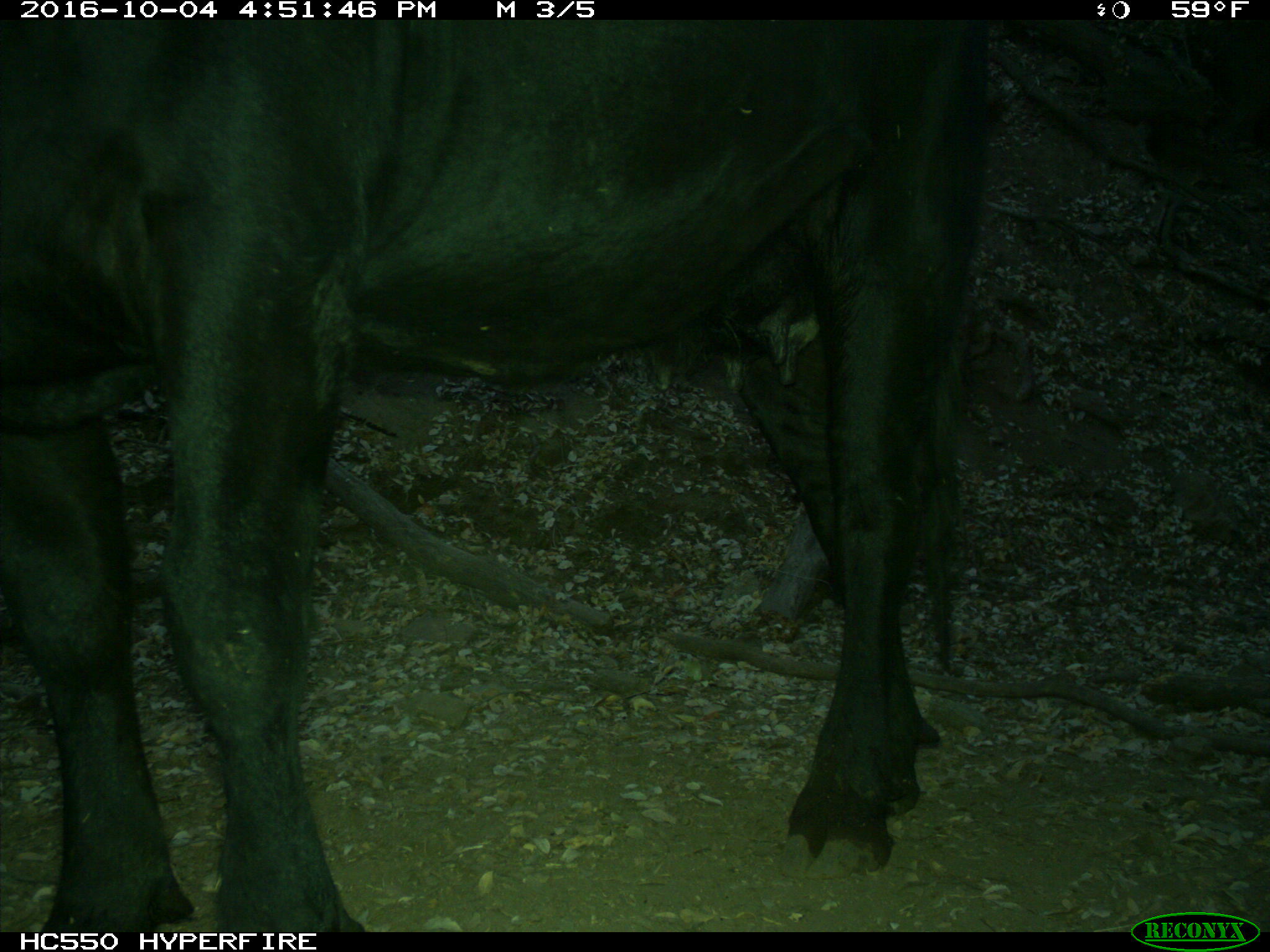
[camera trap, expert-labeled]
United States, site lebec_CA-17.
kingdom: Animalia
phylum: Chordata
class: Mammalia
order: Artiodactyla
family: Bovidae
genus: Bos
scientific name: Bos taurus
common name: domestic cow